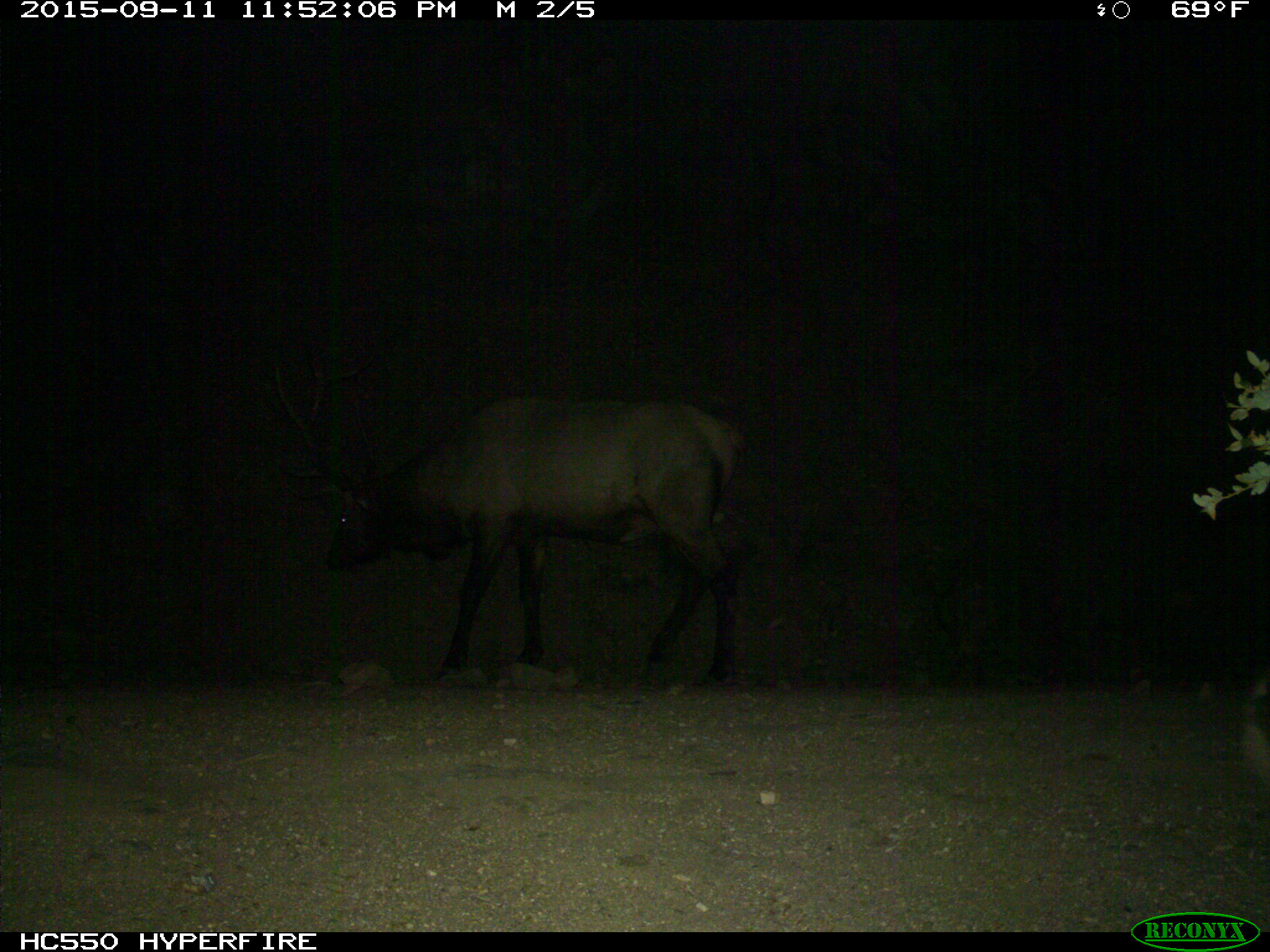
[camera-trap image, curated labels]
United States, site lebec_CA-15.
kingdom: Animalia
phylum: Chordata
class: Mammalia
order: Artiodactyla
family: Cervidae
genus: Cervus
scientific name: Cervus canadensis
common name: elk